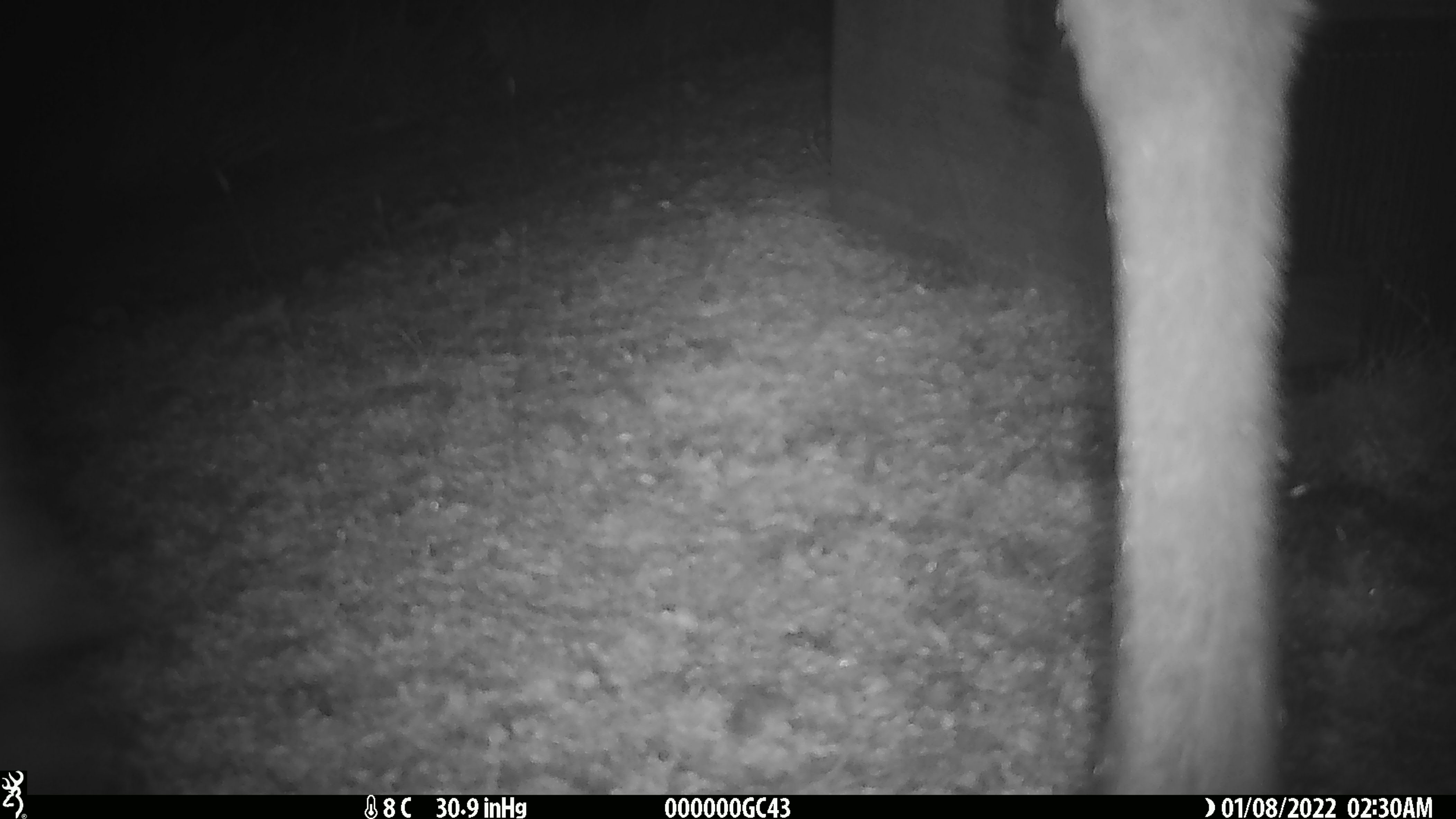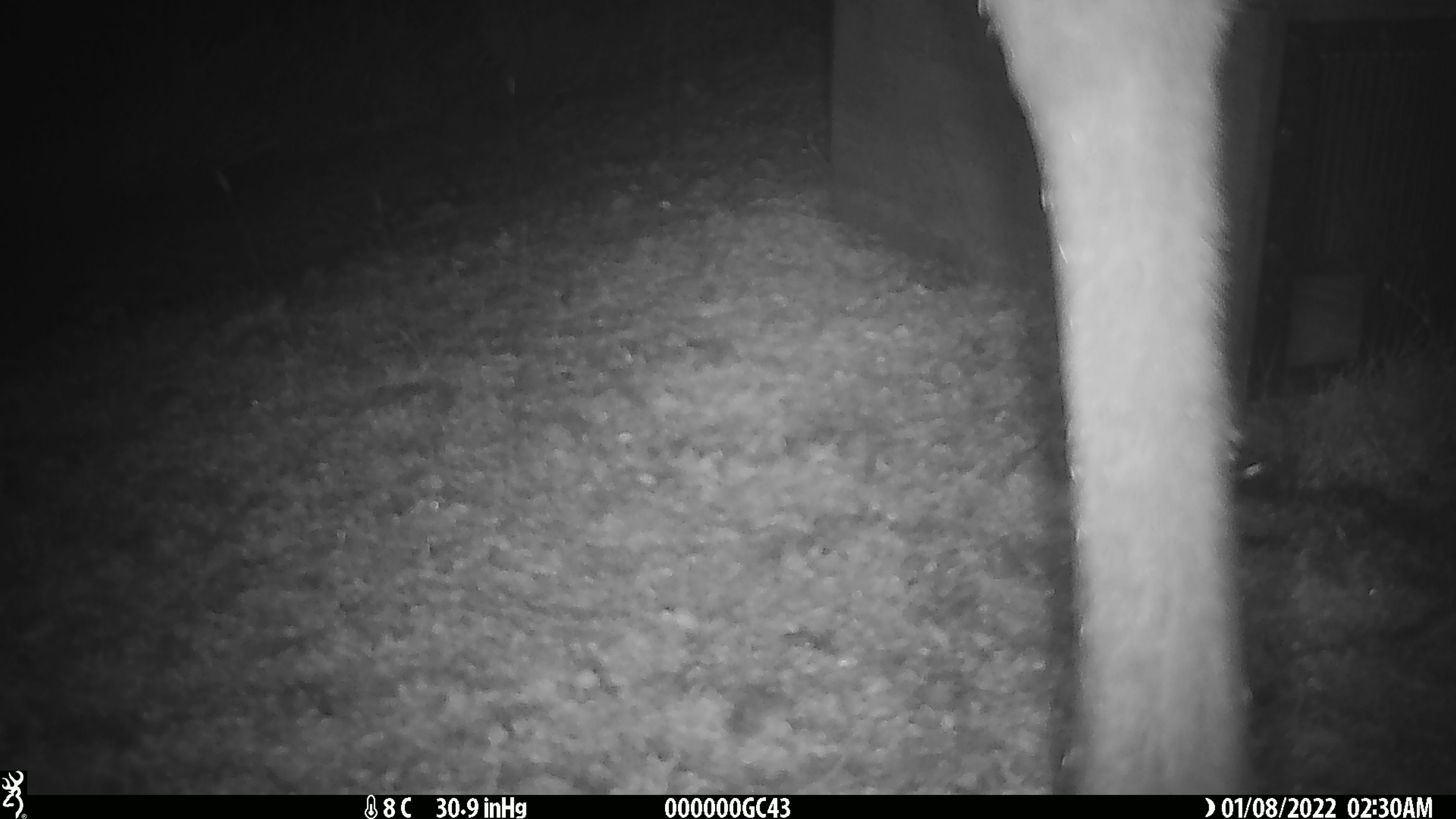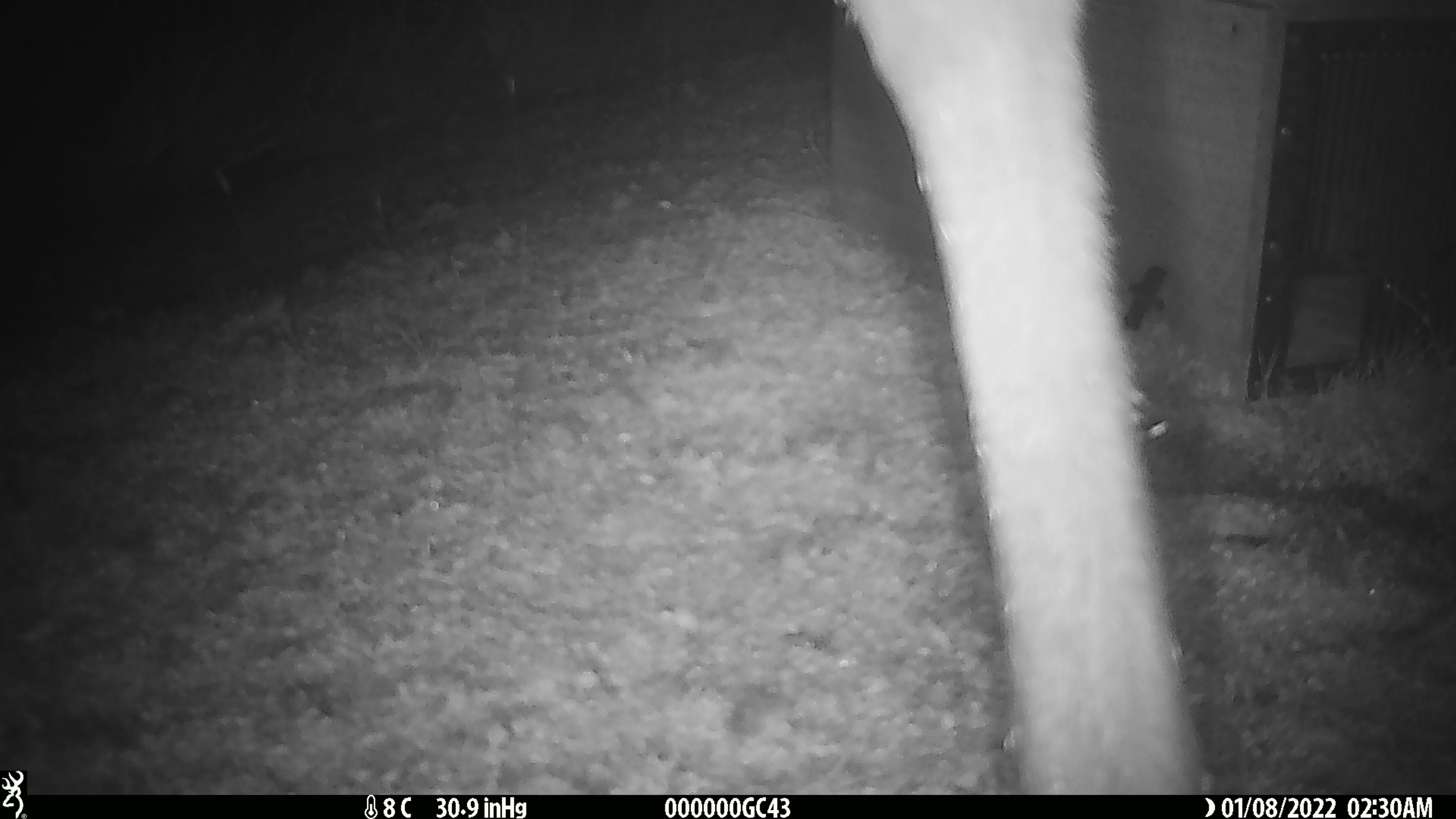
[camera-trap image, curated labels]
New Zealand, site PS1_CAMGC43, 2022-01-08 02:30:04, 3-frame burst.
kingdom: Animalia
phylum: Chordata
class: Mammalia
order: Artiodactyla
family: Cervidae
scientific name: Cervidae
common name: deer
Deer (Cervidae).